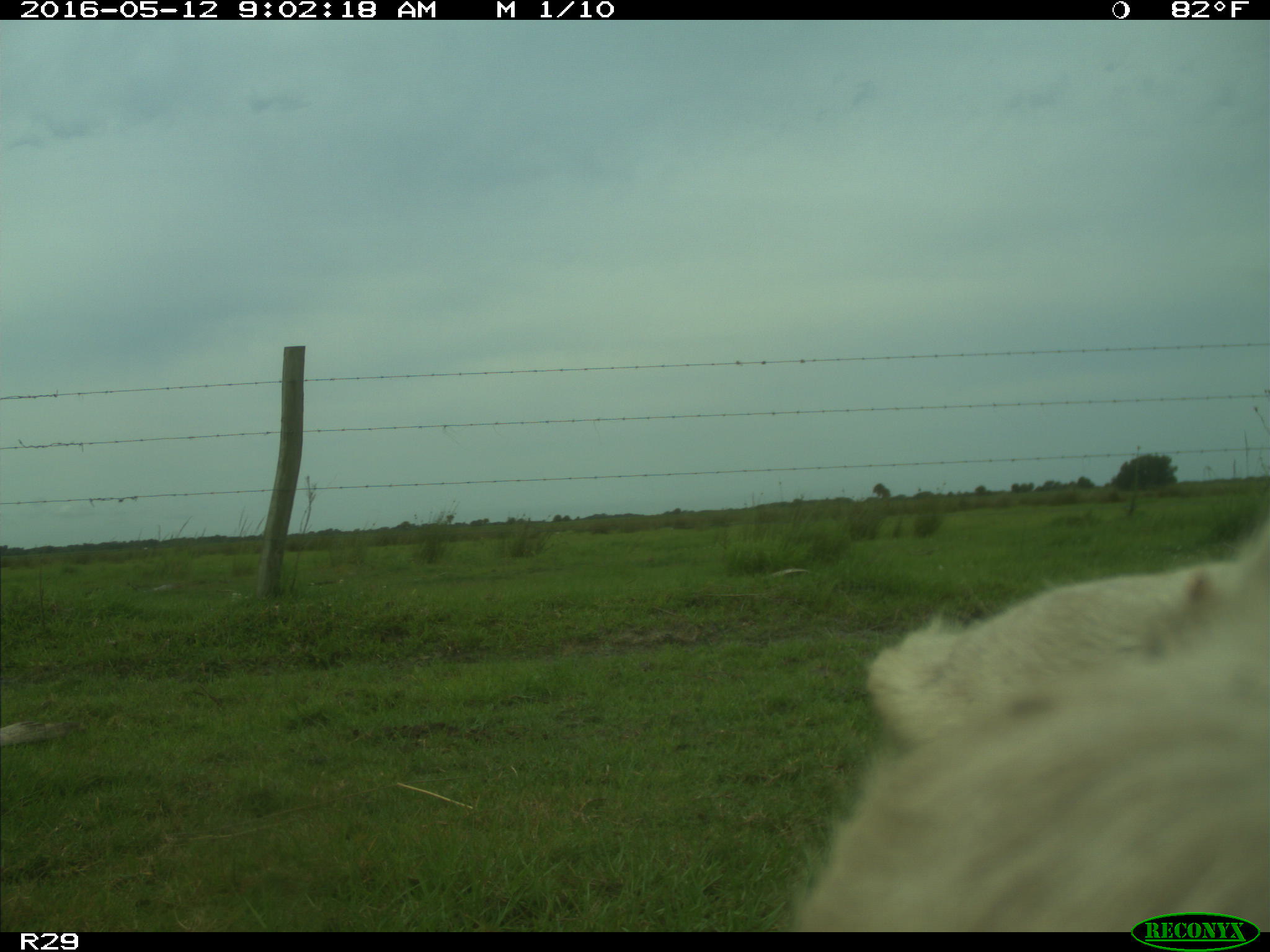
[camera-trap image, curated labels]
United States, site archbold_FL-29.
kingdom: Animalia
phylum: Chordata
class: Mammalia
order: Artiodactyla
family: Bovidae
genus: Bos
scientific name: Bos taurus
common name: domestic cow